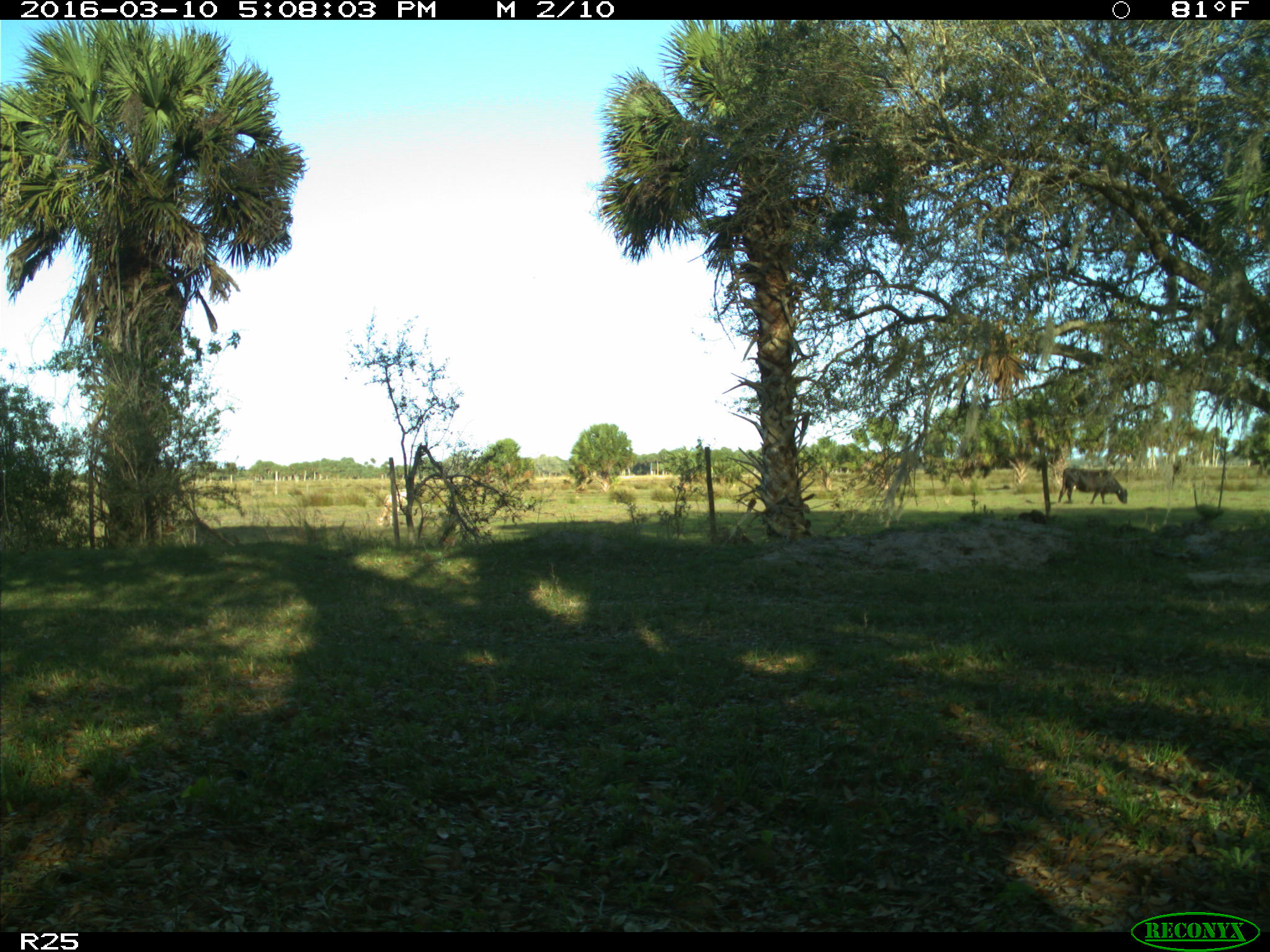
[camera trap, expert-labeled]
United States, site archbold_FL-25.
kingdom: Animalia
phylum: Chordata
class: Mammalia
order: Artiodactyla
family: Bovidae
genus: Bos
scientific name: Bos taurus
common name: domestic cow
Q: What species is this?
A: Bos taurus (domestic cow).